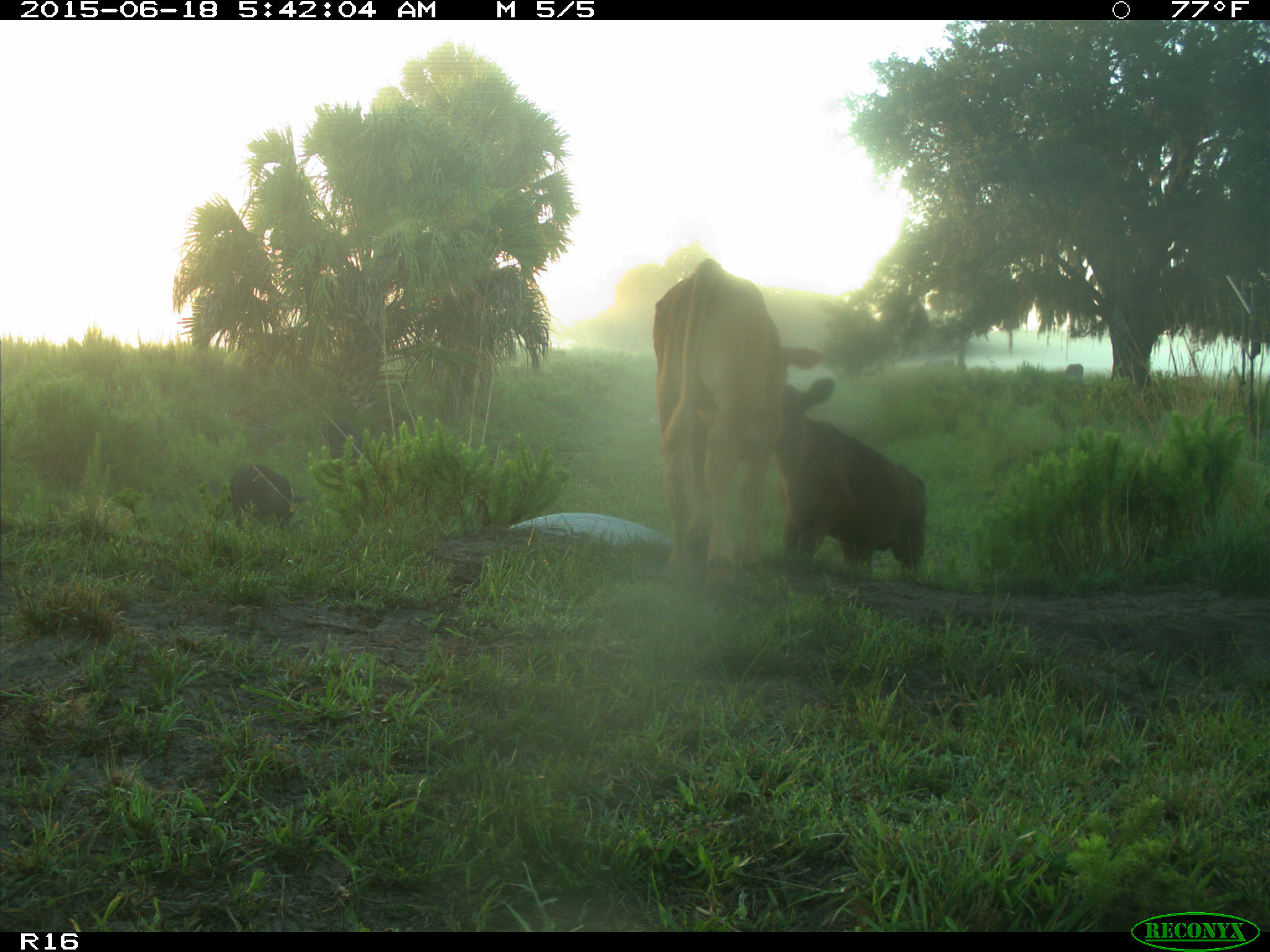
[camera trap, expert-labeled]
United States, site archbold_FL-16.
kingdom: Animalia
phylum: Chordata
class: Mammalia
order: Artiodactyla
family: Suidae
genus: Sus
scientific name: Sus scrofa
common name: wild boar